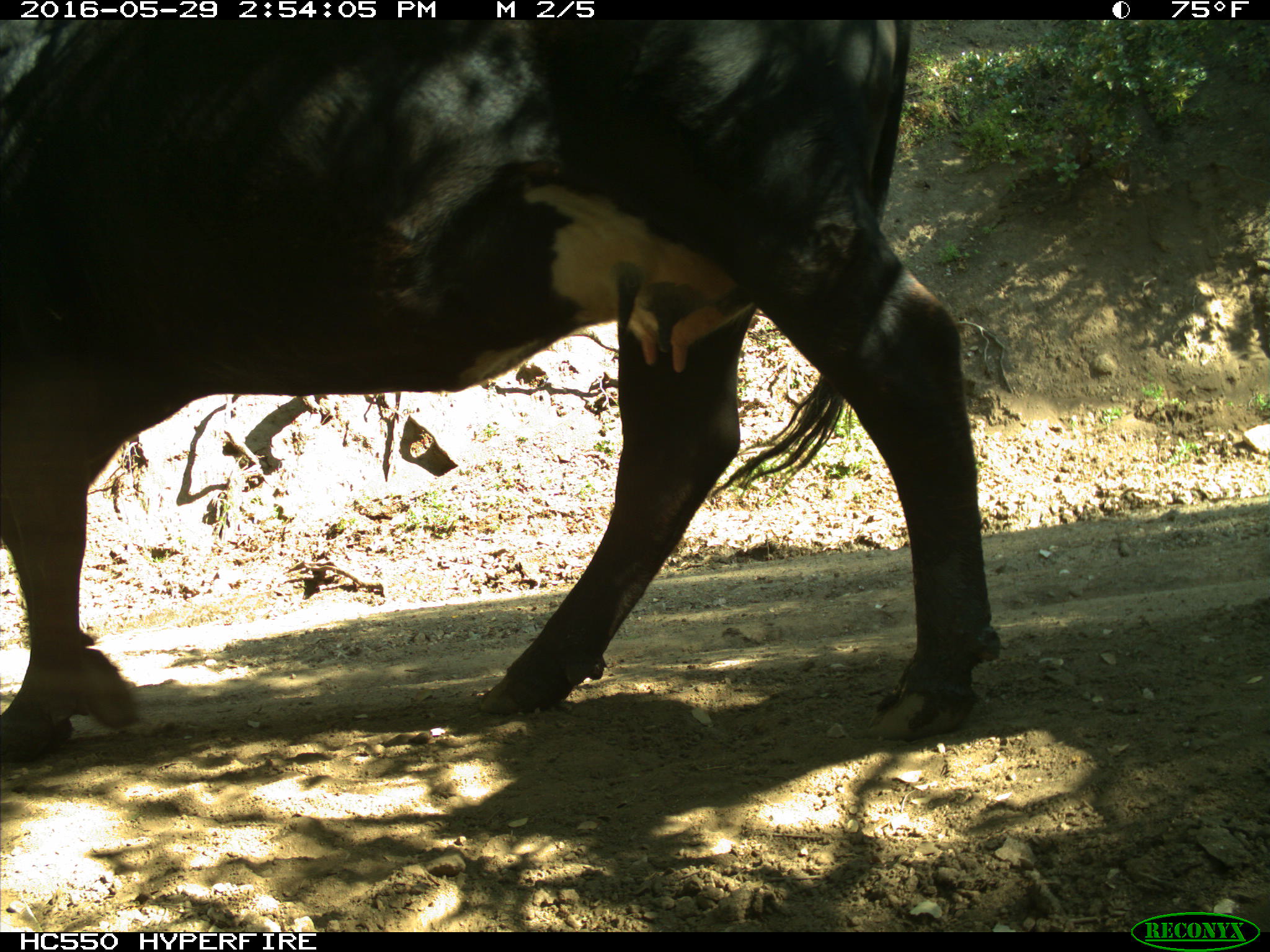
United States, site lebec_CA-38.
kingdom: Animalia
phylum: Chordata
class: Mammalia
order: Artiodactyla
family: Bovidae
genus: Bos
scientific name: Bos taurus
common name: domestic cow